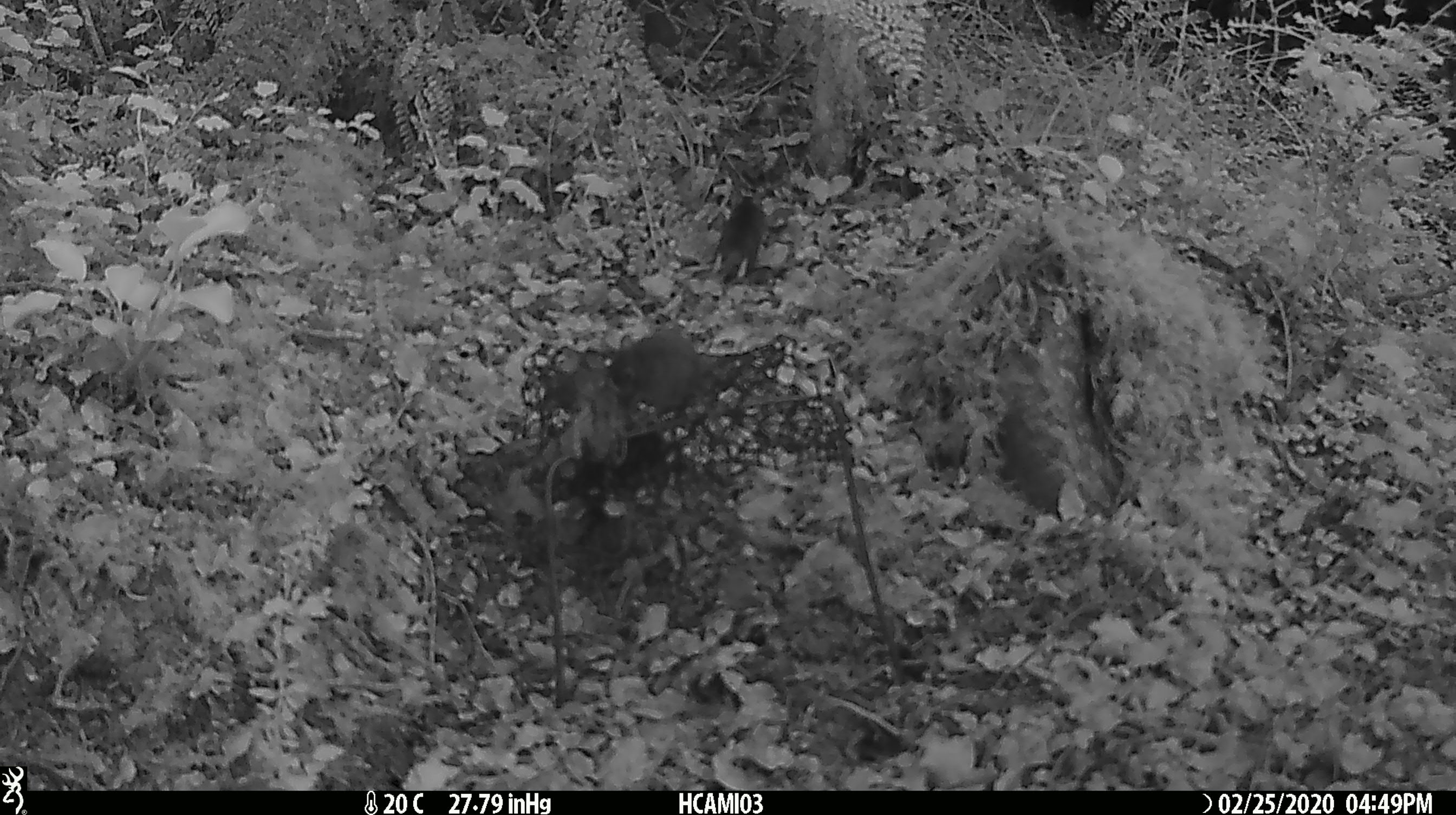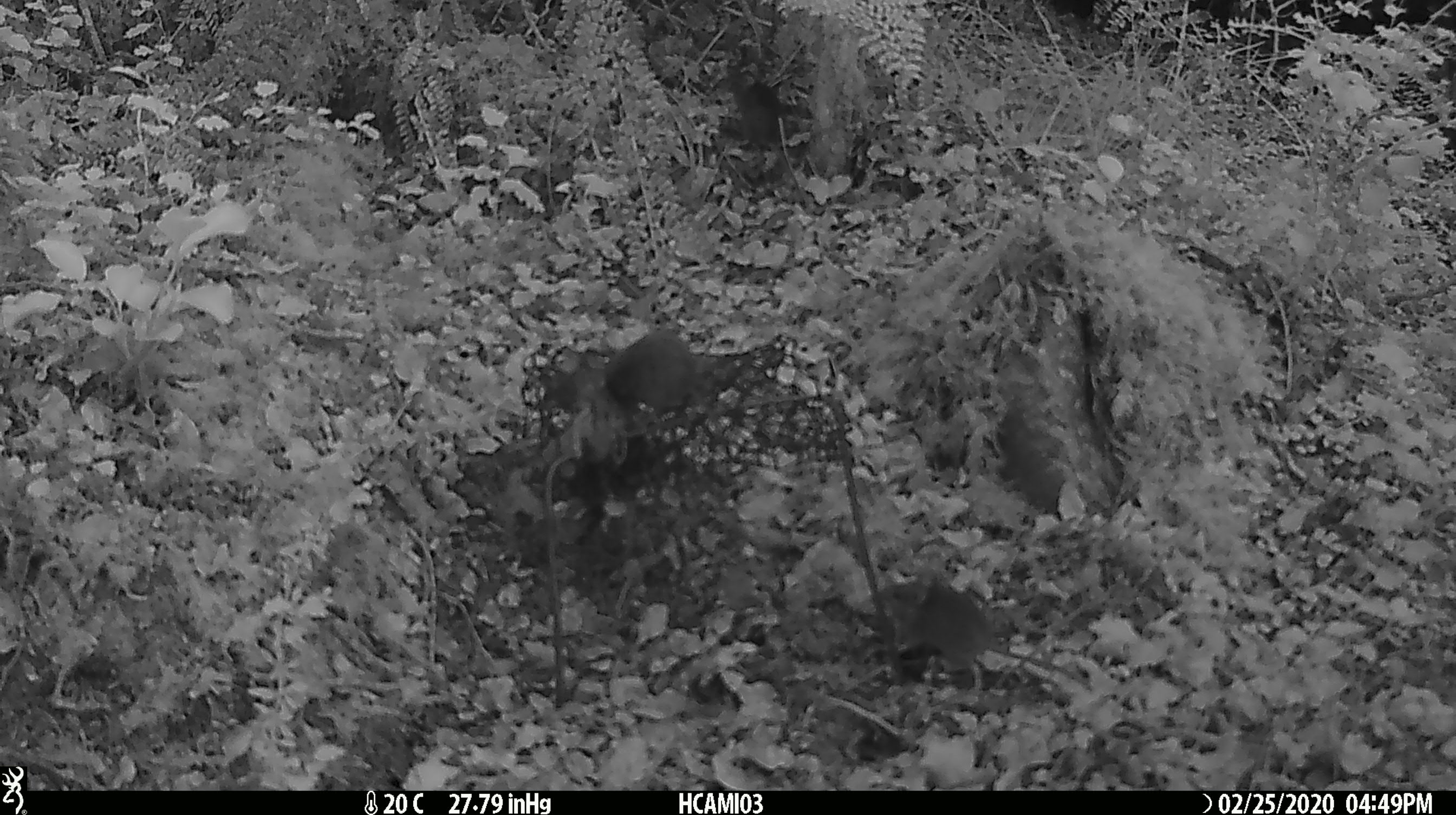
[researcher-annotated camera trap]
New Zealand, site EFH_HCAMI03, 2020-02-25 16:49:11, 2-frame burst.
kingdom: Animalia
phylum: Chordata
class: Mammalia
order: Rodentia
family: Muridae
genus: Mus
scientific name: Mus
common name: mouse